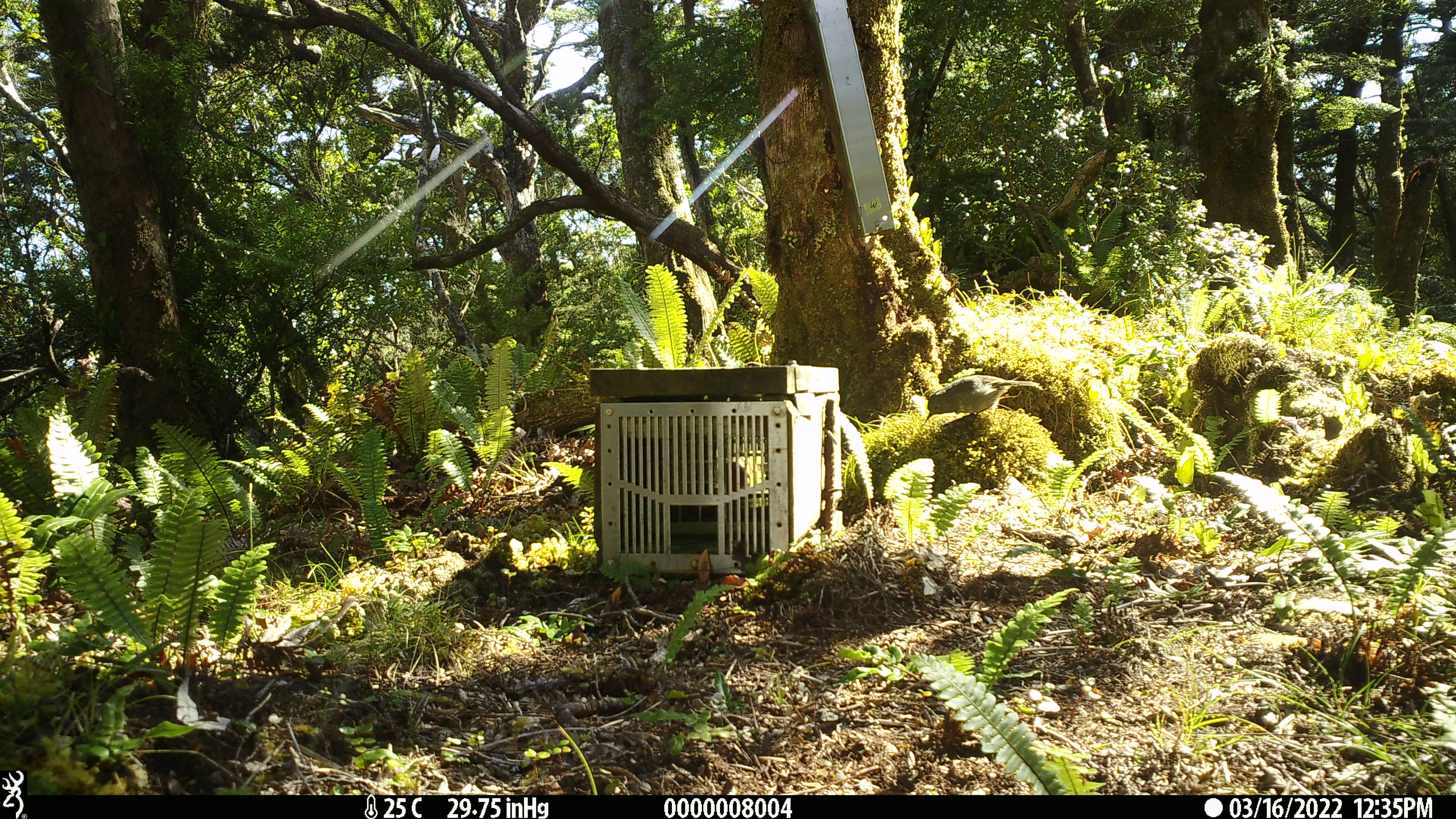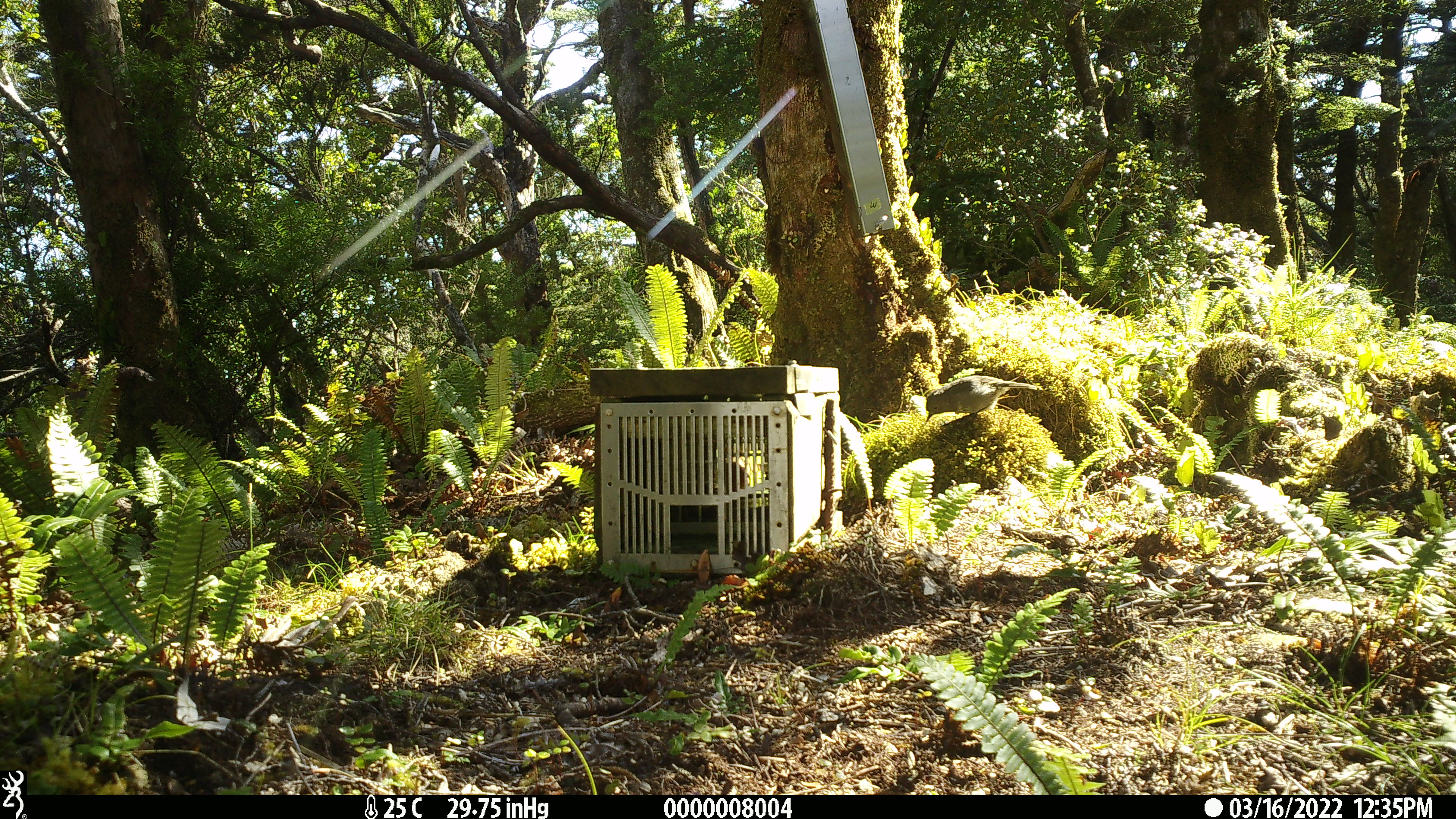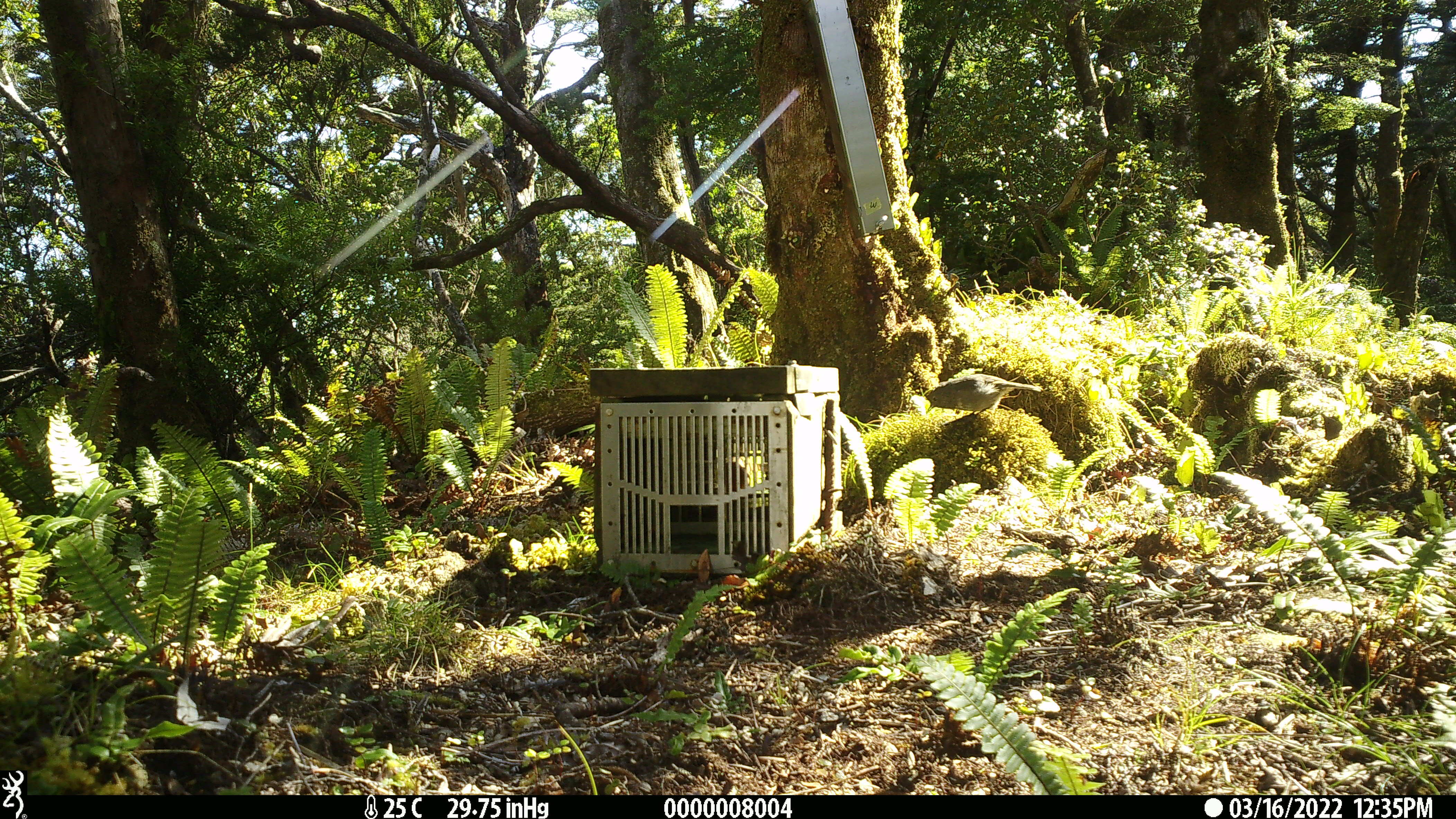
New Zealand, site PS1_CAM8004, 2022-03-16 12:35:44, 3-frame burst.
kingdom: Animalia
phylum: Chordata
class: Aves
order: Passeriformes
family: Petroicidae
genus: Petroica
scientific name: Petroica australis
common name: new zealand robin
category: robin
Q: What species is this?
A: Robin (new zealand robin) (Petroica australis).